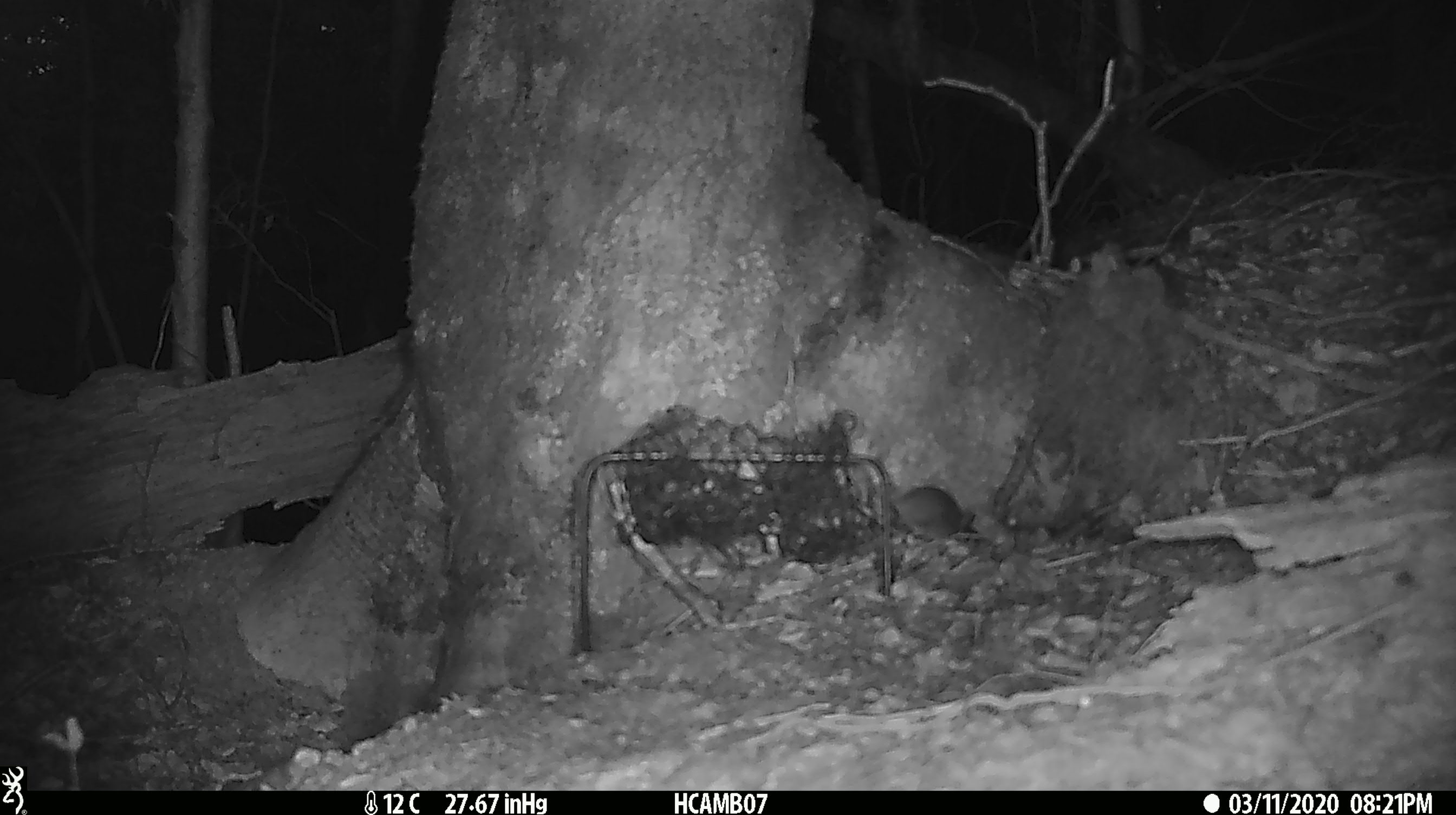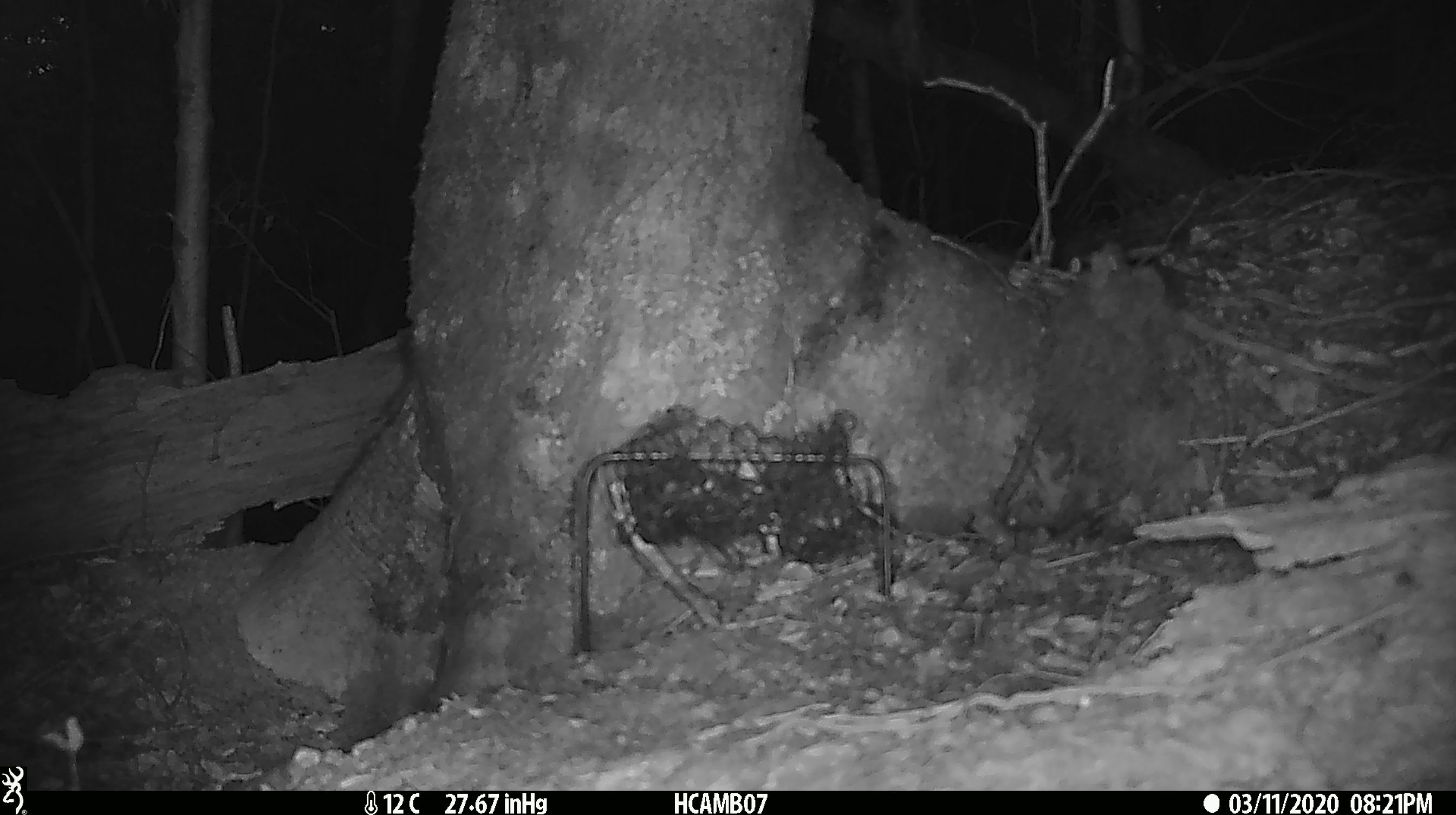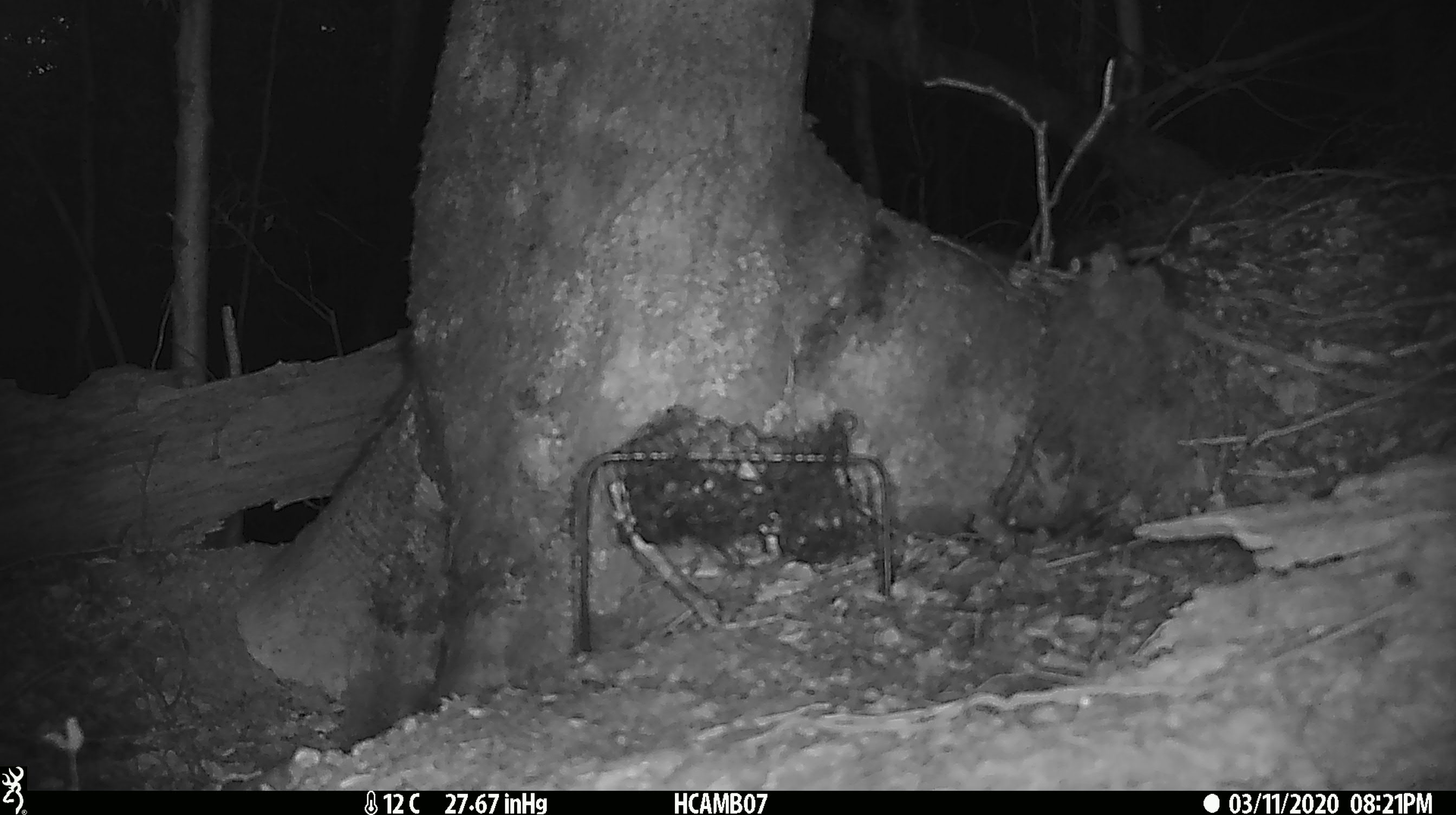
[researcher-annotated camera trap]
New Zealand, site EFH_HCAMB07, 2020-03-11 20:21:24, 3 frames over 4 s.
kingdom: Animalia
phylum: Chordata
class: Mammalia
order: Rodentia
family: Muridae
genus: Mus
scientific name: Mus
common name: mouse